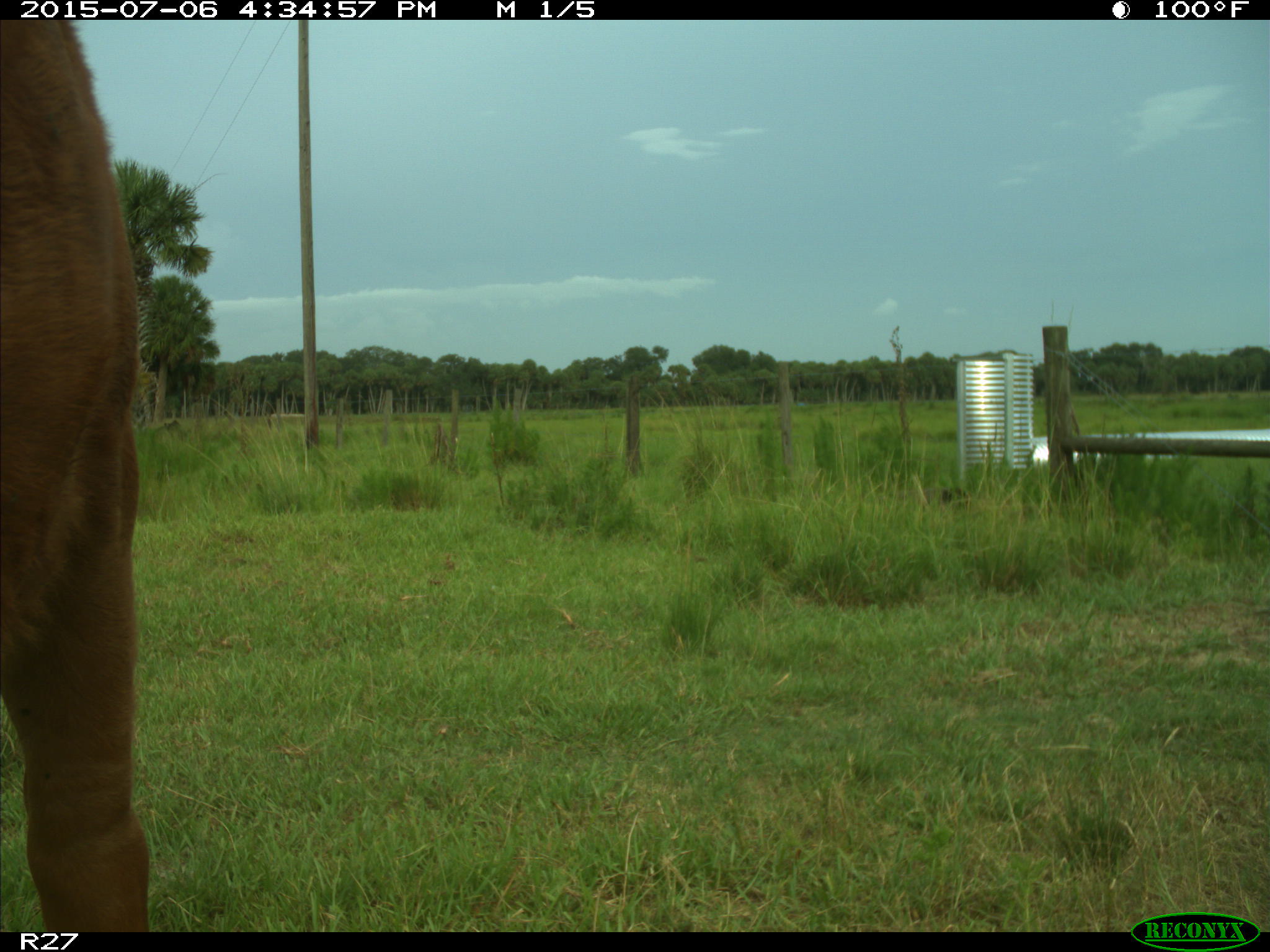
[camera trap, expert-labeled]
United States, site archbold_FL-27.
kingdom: Animalia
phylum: Chordata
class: Mammalia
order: Artiodactyla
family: Bovidae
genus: Bos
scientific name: Bos taurus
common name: domestic cow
Bos taurus (domestic cow).